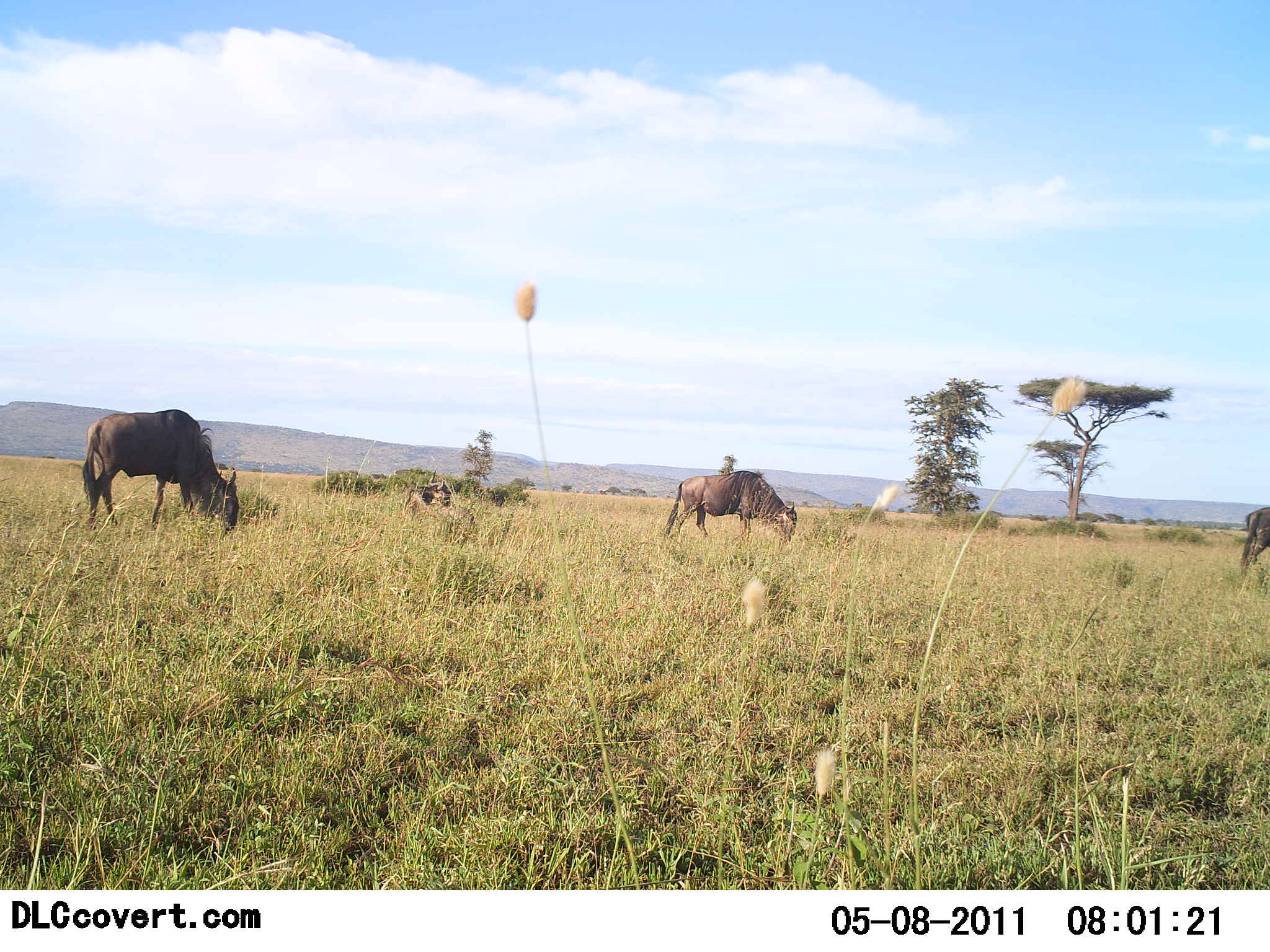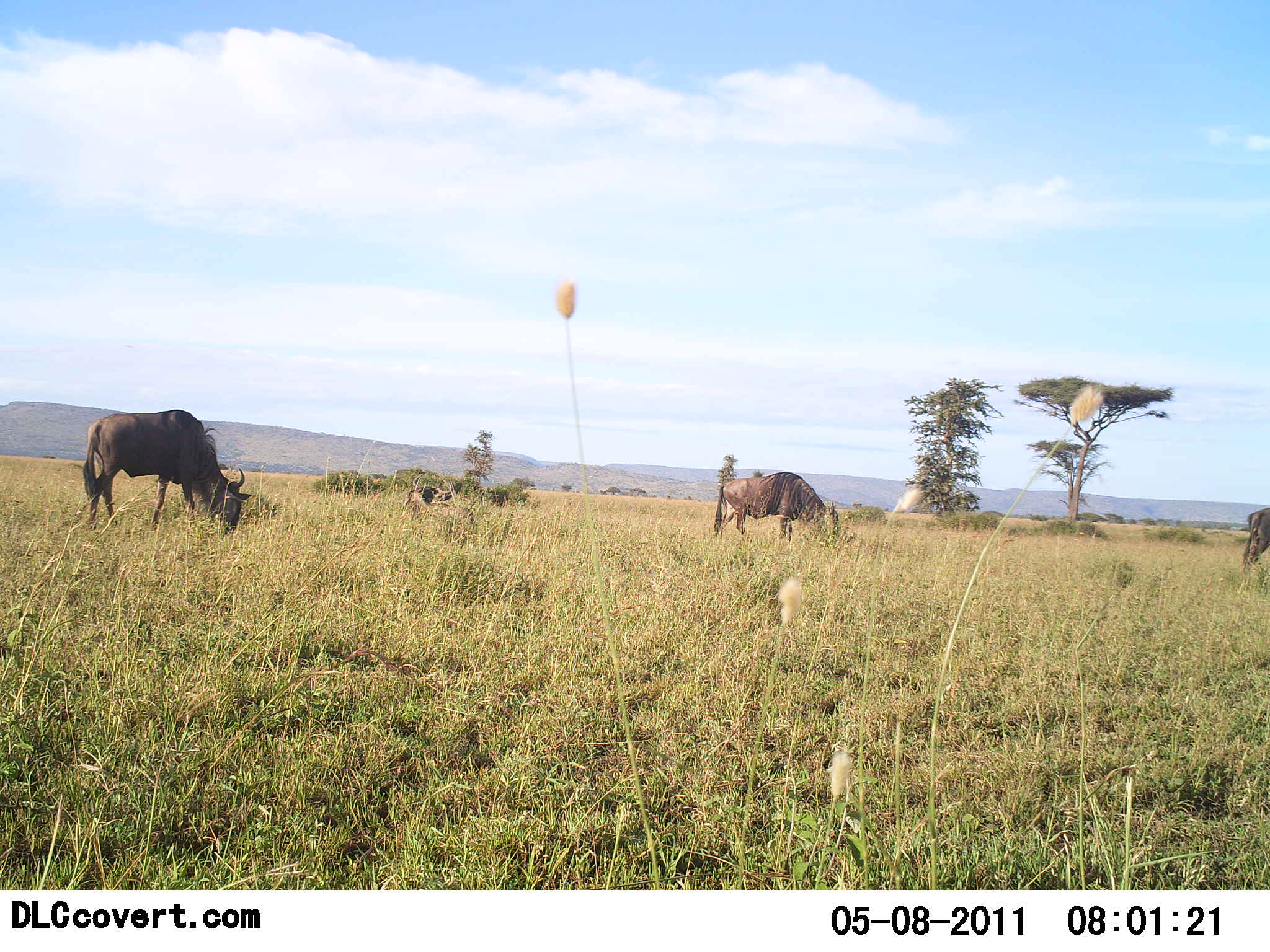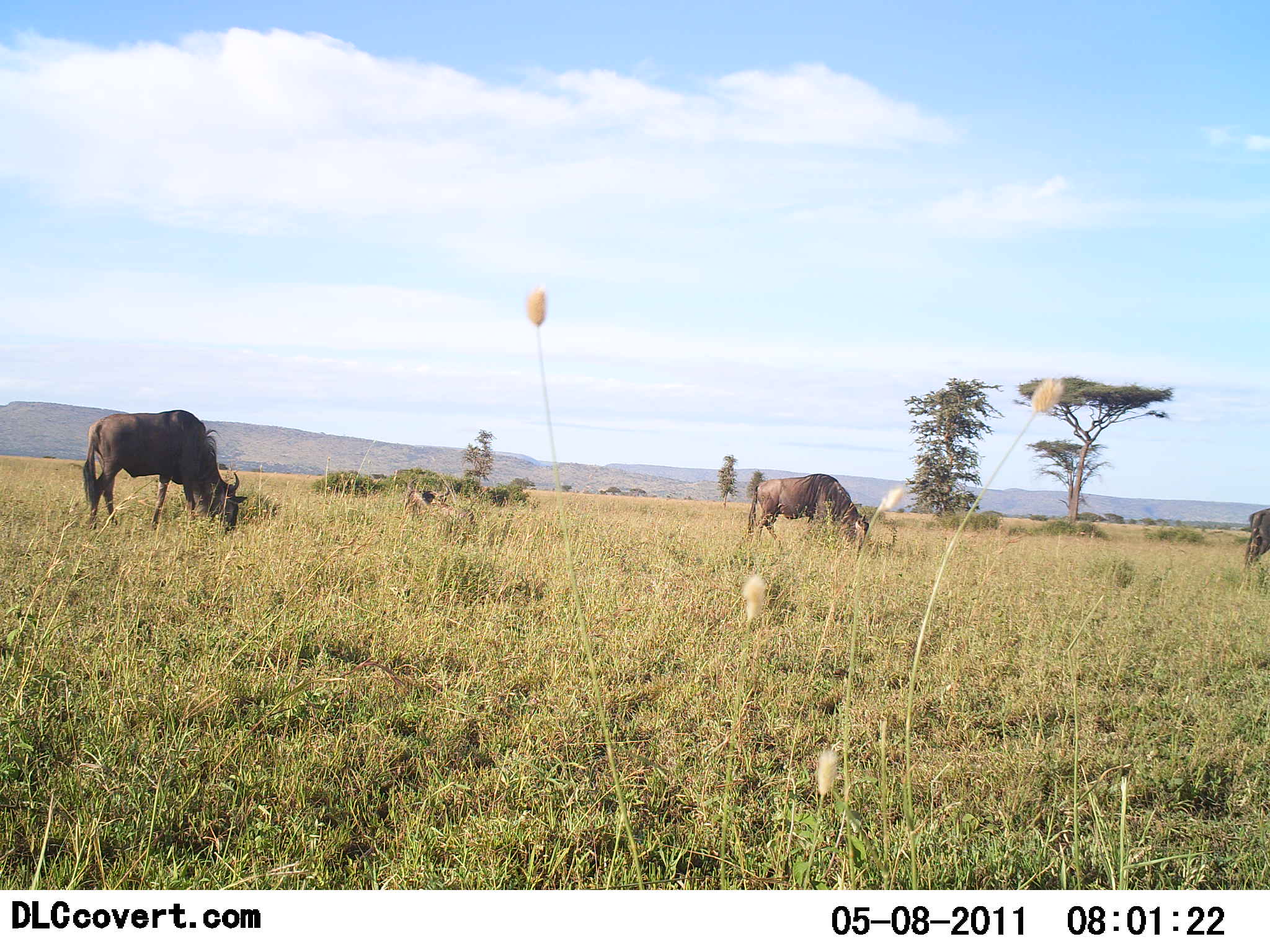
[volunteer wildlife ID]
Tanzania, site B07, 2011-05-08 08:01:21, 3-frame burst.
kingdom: Animalia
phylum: Chordata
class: Mammalia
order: Artiodactyla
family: Bovidae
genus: Connochaetes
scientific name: Connochaetes taurinus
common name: blue wildebeest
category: wildebeest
Wildebeest (blue wildebeest) (Connochaetes taurinus), count 4. Behavior (volunteer vote fractions): standing 8%, resting 25%, moving 17%, interacting 0%. Young present (vote fraction): 0%. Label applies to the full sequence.